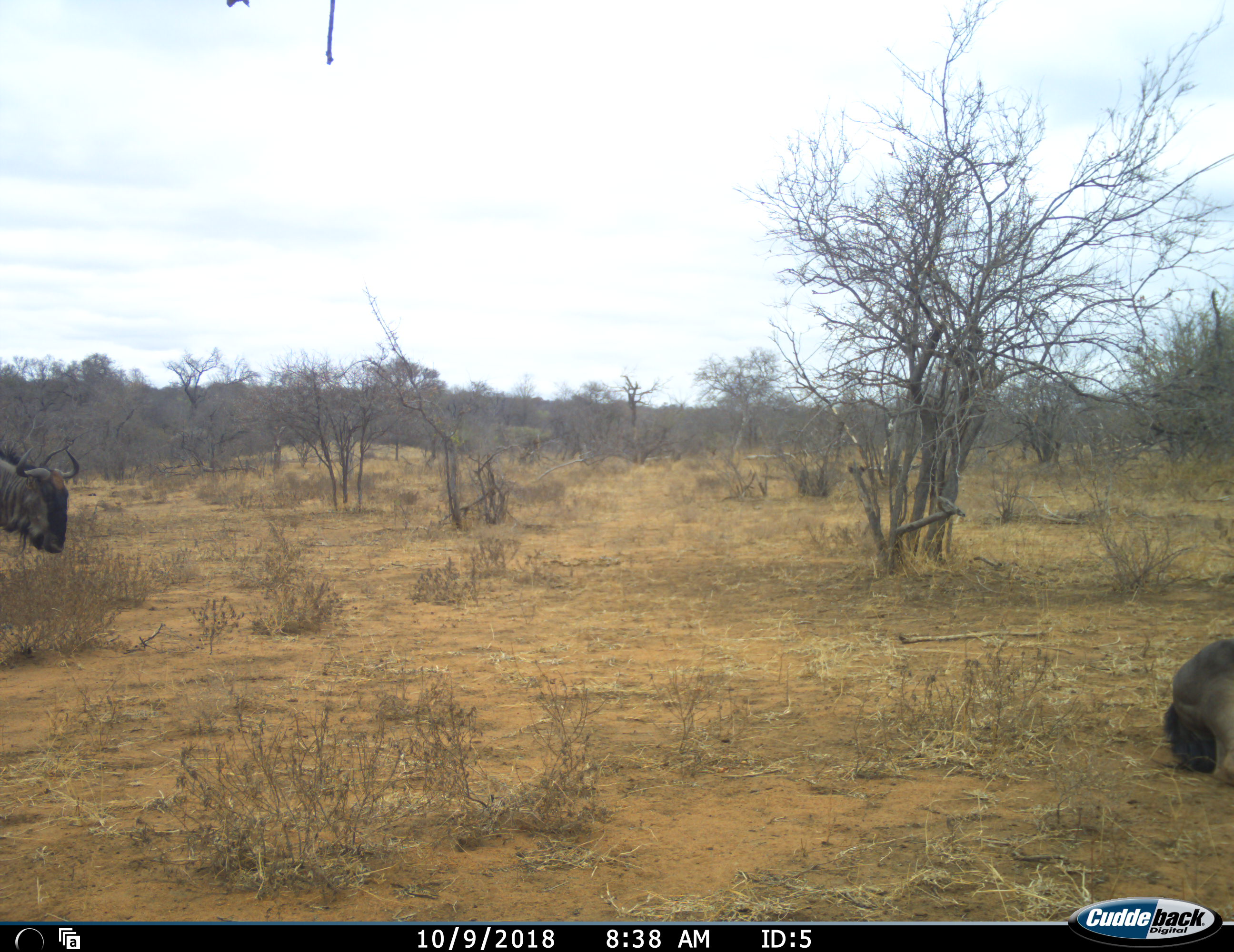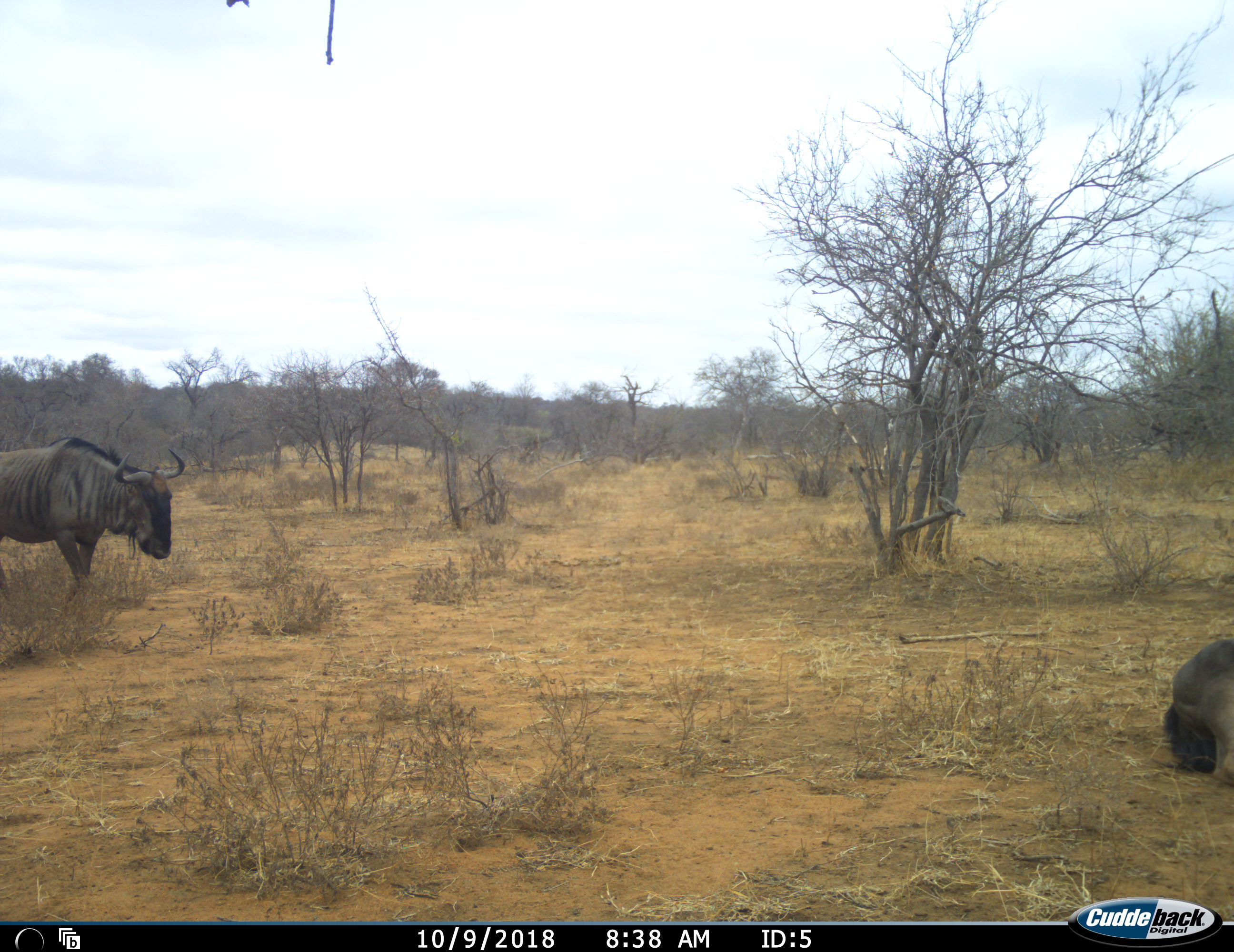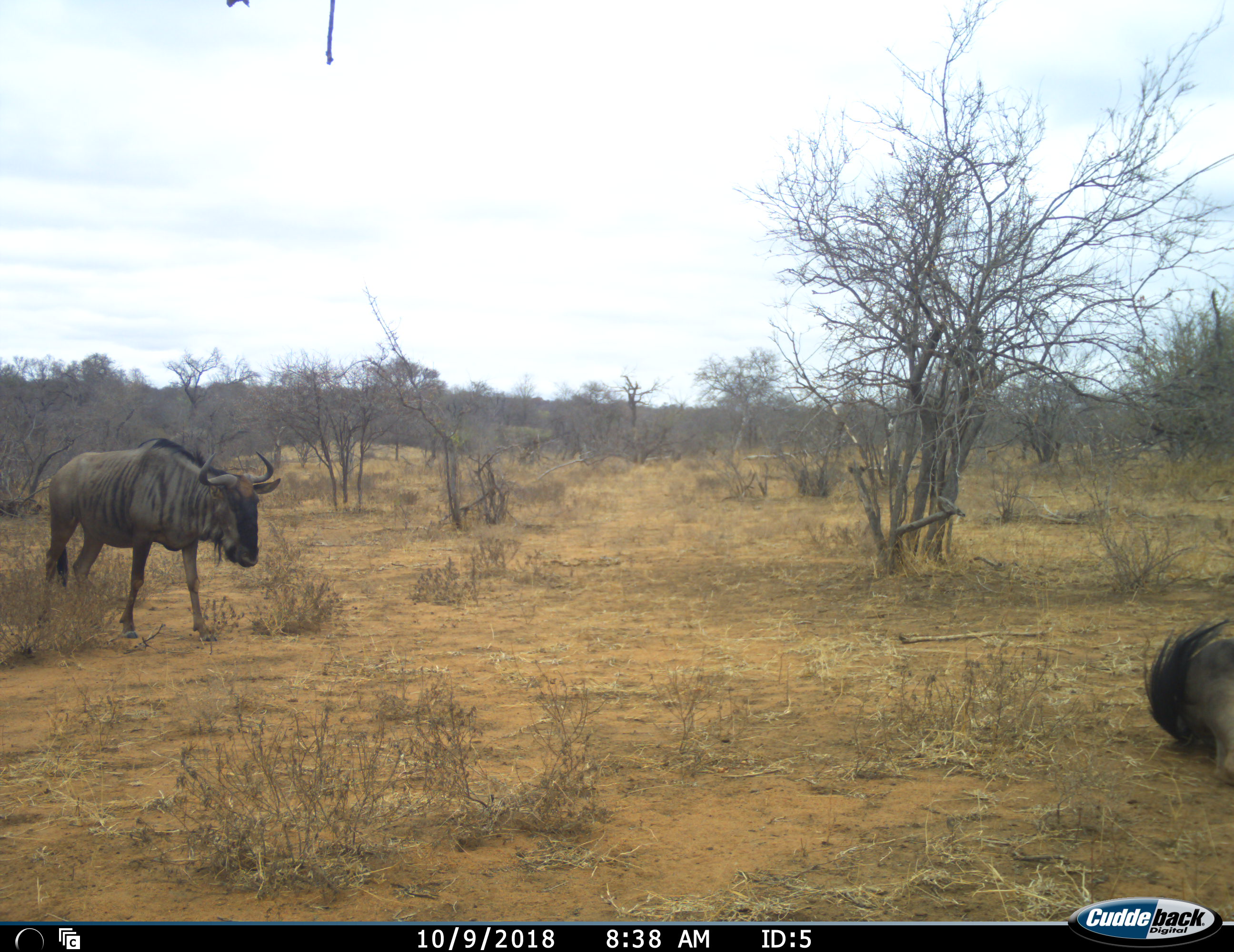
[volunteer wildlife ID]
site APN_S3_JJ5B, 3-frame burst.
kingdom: Animalia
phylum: Chordata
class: Mammalia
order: Artiodactyla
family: Bovidae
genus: Connochaetes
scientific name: Connochaetes taurinus taurinus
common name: blue wildebeest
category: wildebeestblue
Wildebeestblue (blue wildebeest) (Connochaetes taurinus taurinus), count 2. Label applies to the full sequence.